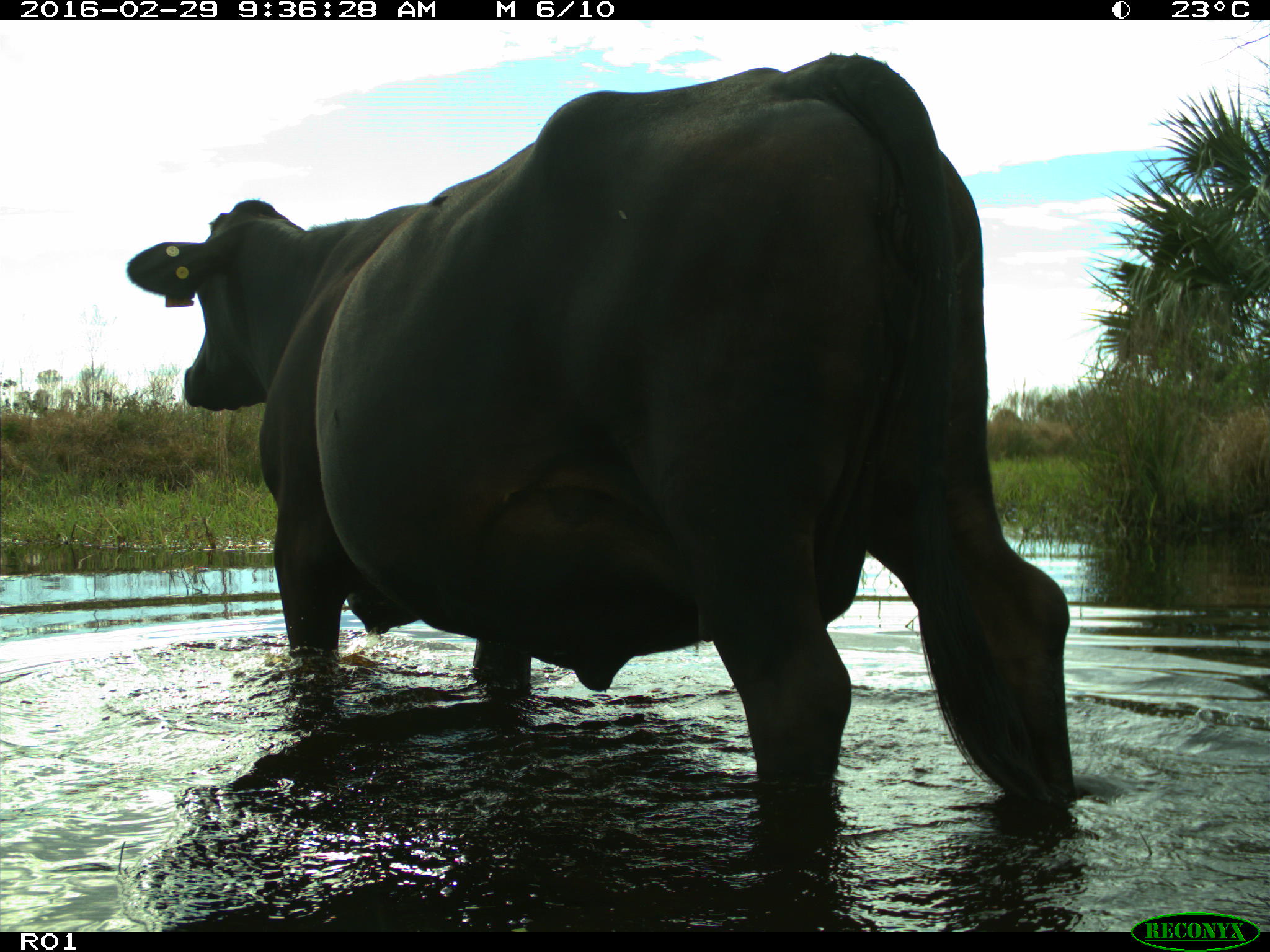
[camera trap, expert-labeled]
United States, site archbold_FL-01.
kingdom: Animalia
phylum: Chordata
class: Mammalia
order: Artiodactyla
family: Bovidae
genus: Bos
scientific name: Bos taurus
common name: domestic cow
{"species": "Bos taurus (domestic cow)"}